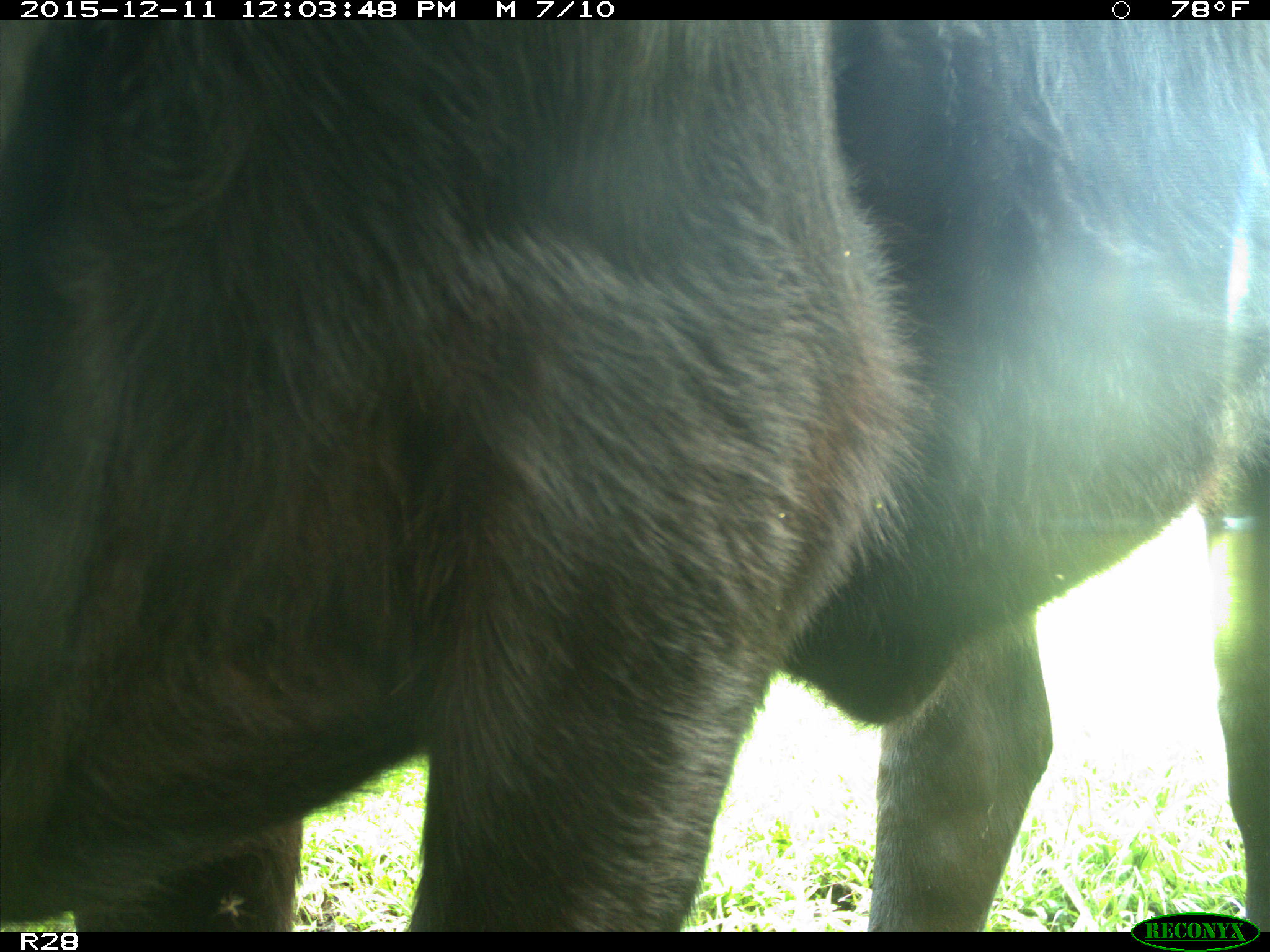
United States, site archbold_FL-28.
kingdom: Animalia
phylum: Chordata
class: Mammalia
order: Artiodactyla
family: Bovidae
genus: Bos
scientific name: Bos taurus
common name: domestic cow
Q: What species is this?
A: Bos taurus (domestic cow).